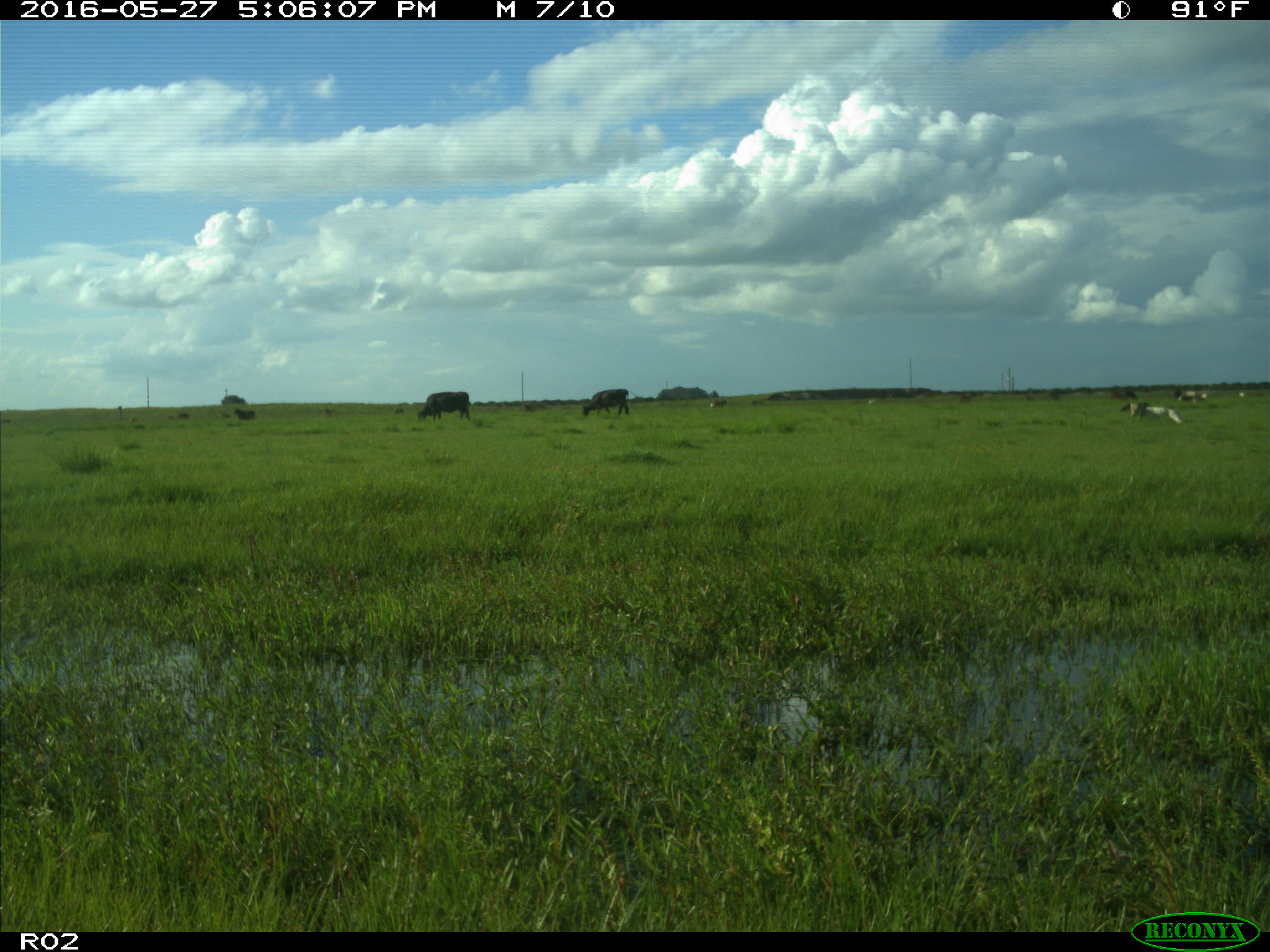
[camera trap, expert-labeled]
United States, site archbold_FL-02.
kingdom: Animalia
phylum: Chordata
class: Mammalia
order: Artiodactyla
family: Bovidae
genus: Bos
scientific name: Bos taurus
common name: domestic cow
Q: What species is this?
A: Bos taurus (domestic cow).